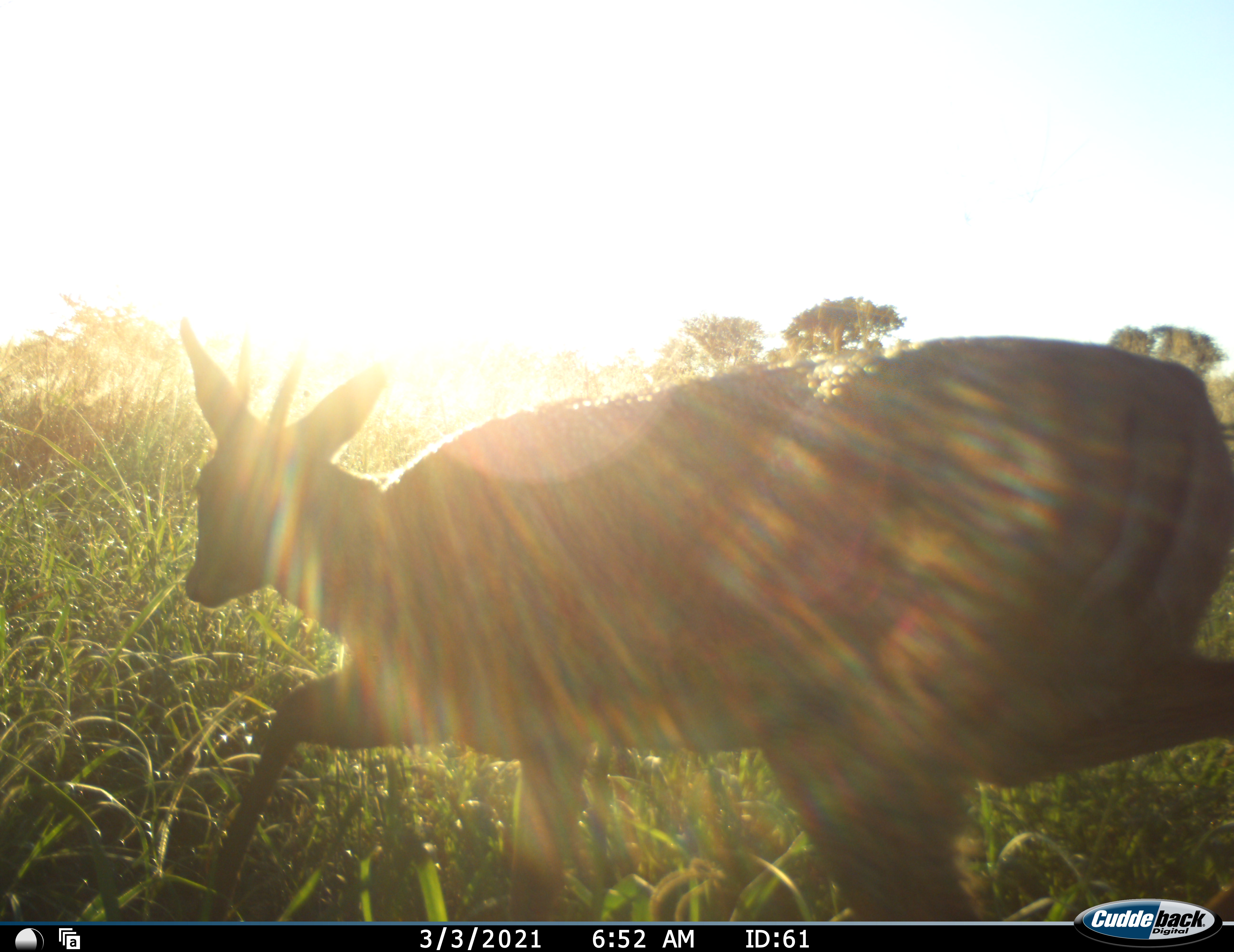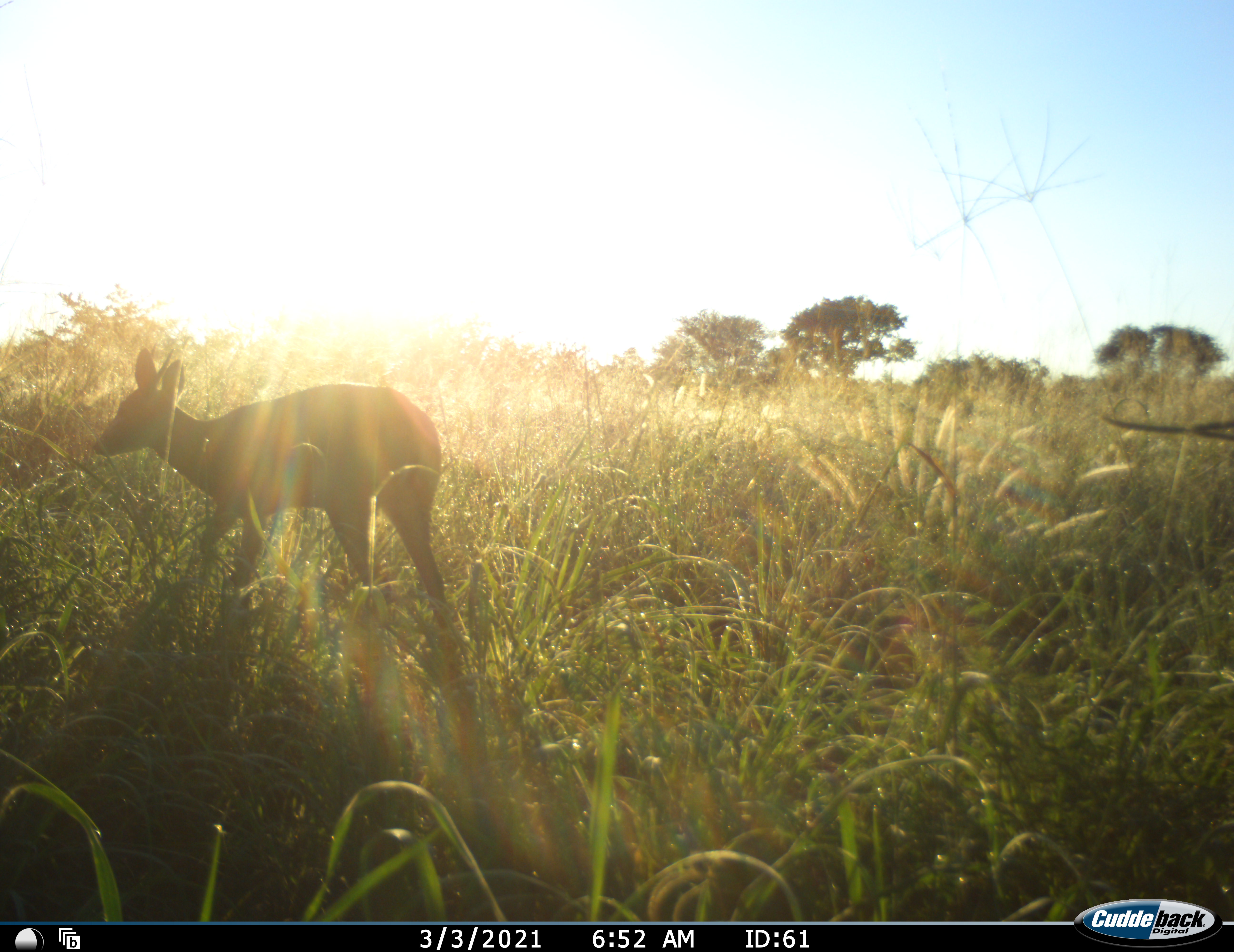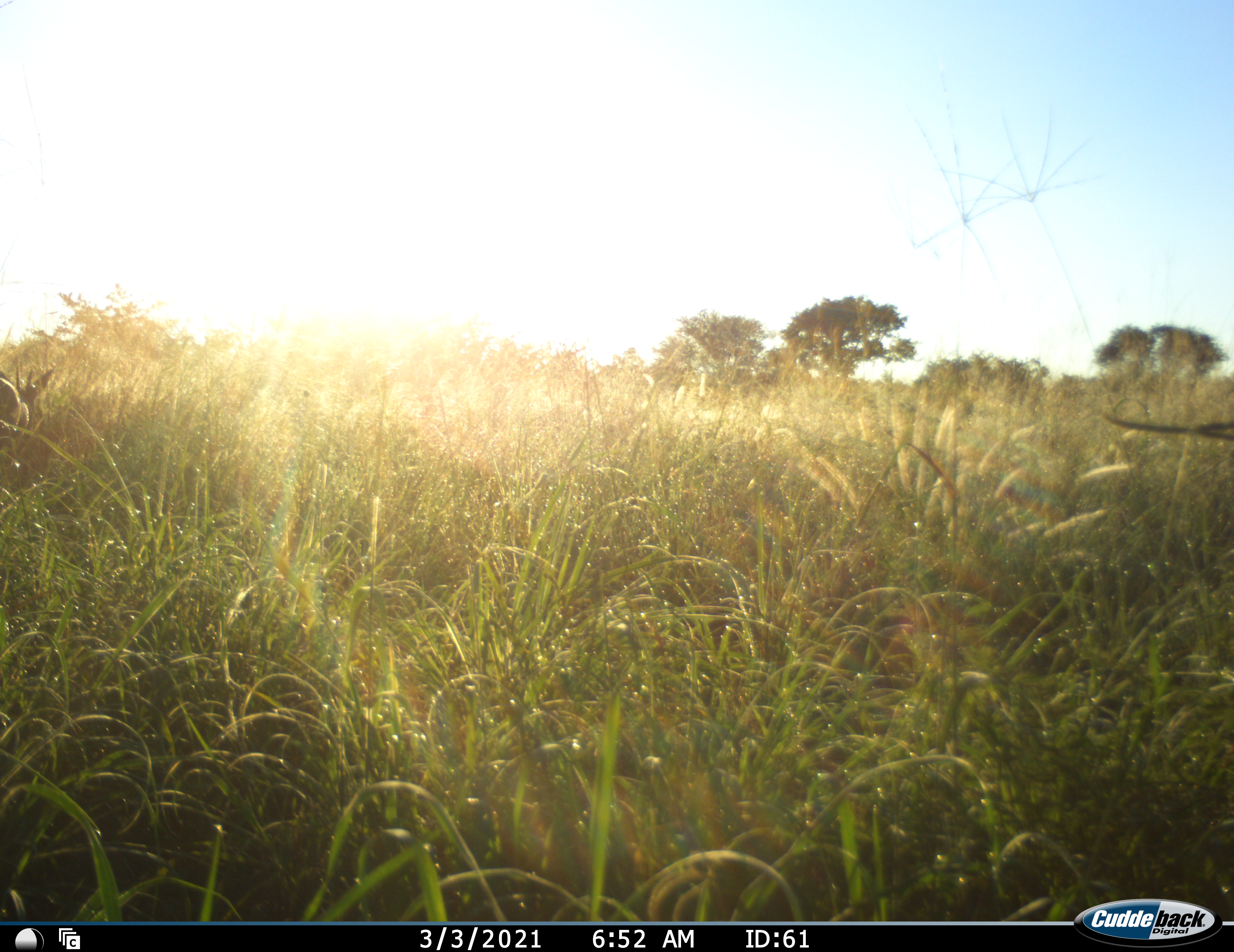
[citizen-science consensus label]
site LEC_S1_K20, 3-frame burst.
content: unidentified animal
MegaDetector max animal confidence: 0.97